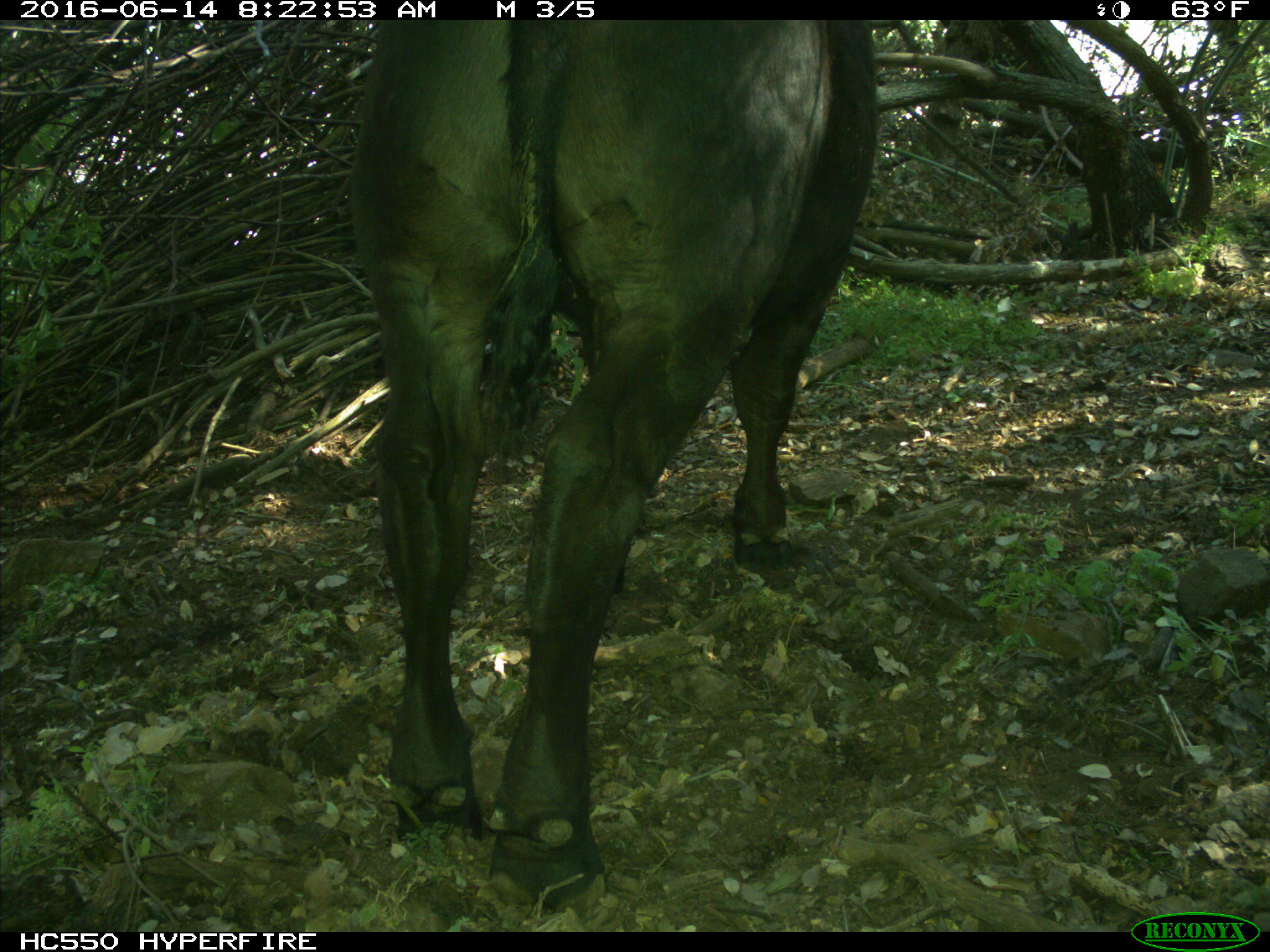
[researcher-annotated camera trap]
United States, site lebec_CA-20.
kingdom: Animalia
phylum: Chordata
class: Mammalia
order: Artiodactyla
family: Bovidae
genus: Bos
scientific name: Bos taurus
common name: domestic cow